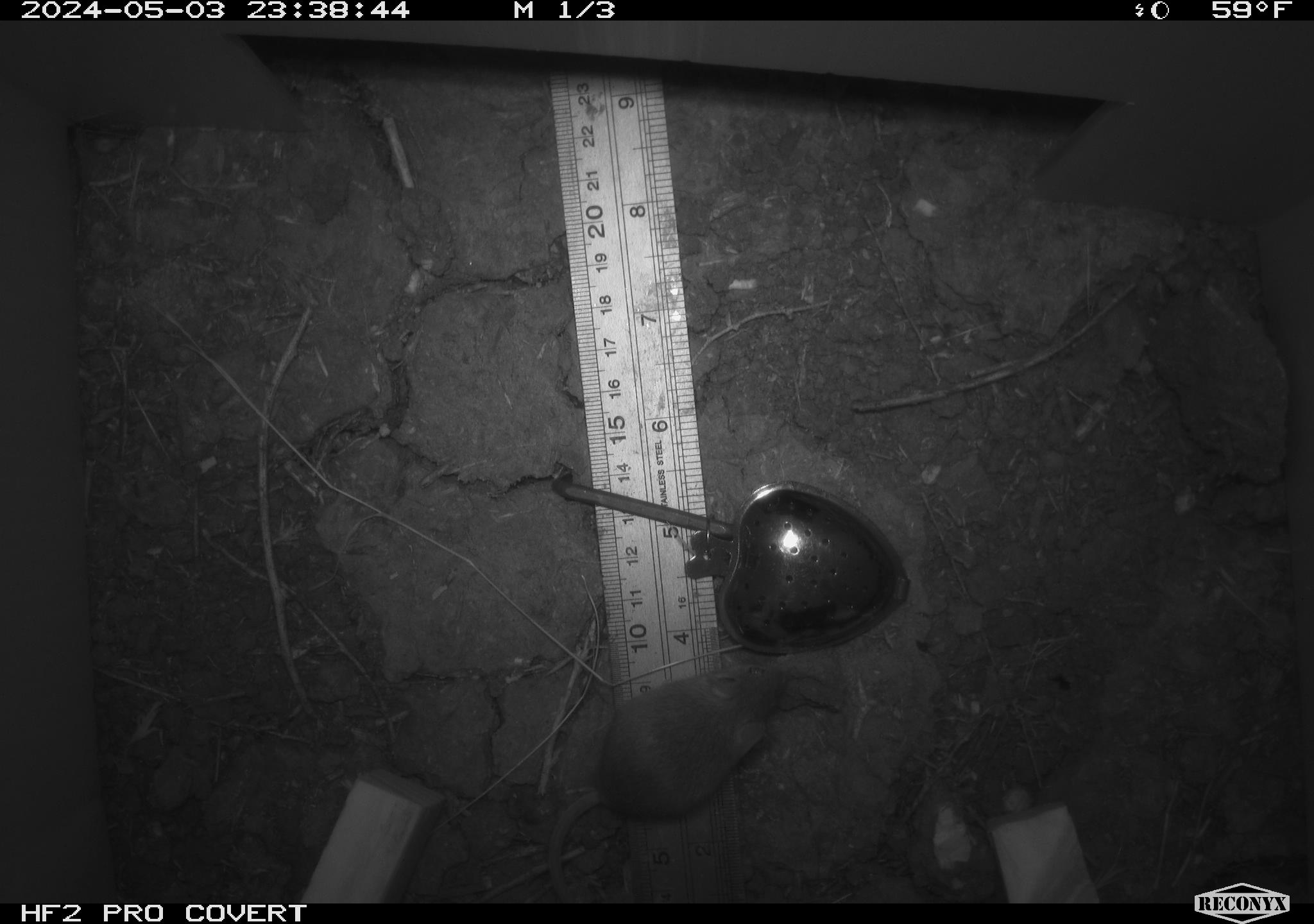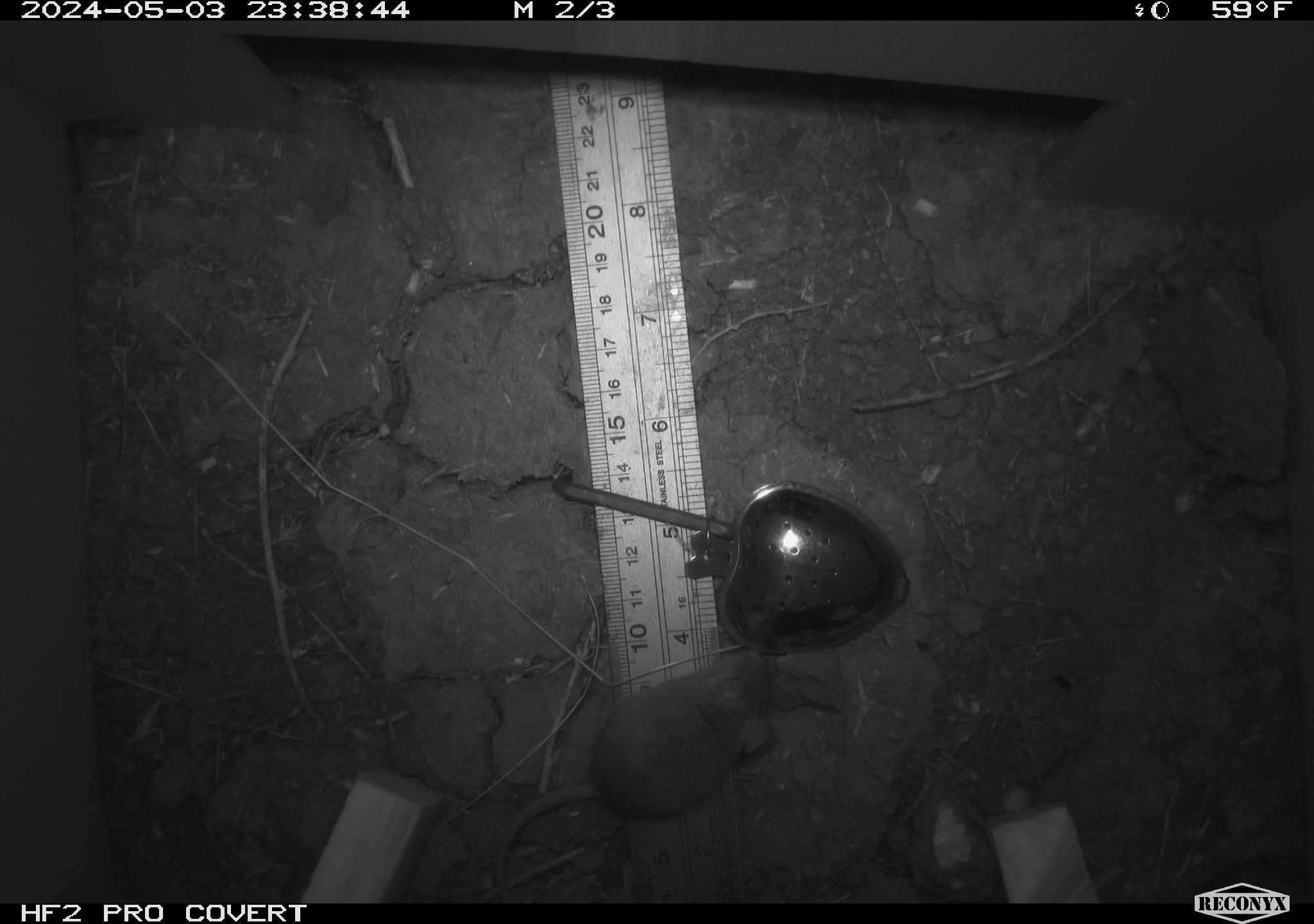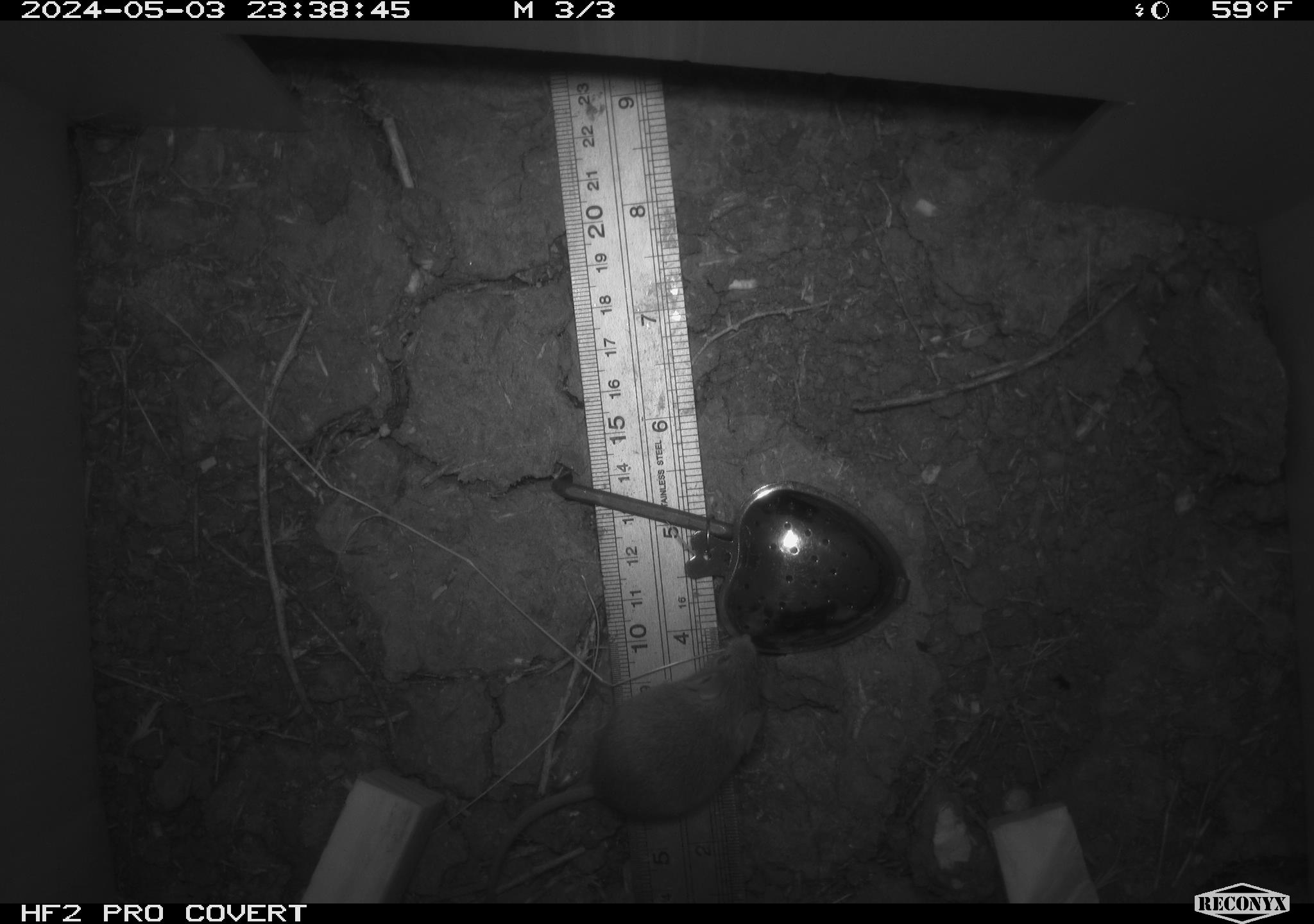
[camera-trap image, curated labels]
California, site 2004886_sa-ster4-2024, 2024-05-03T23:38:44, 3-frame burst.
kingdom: Animalia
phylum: Chordata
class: Mammalia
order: Rodentia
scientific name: Rodentia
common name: mouse species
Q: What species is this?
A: Mouse species (Rodentia).